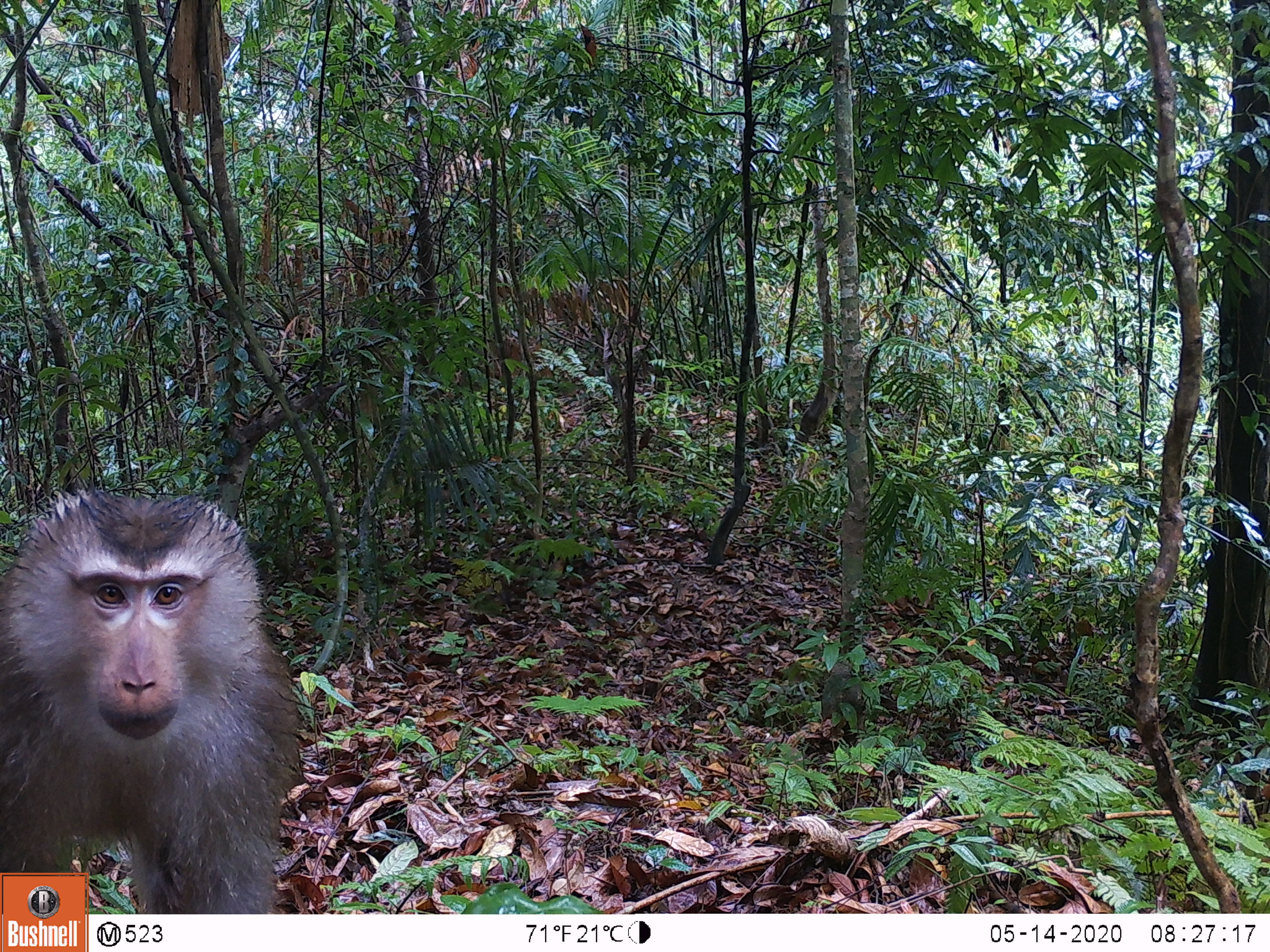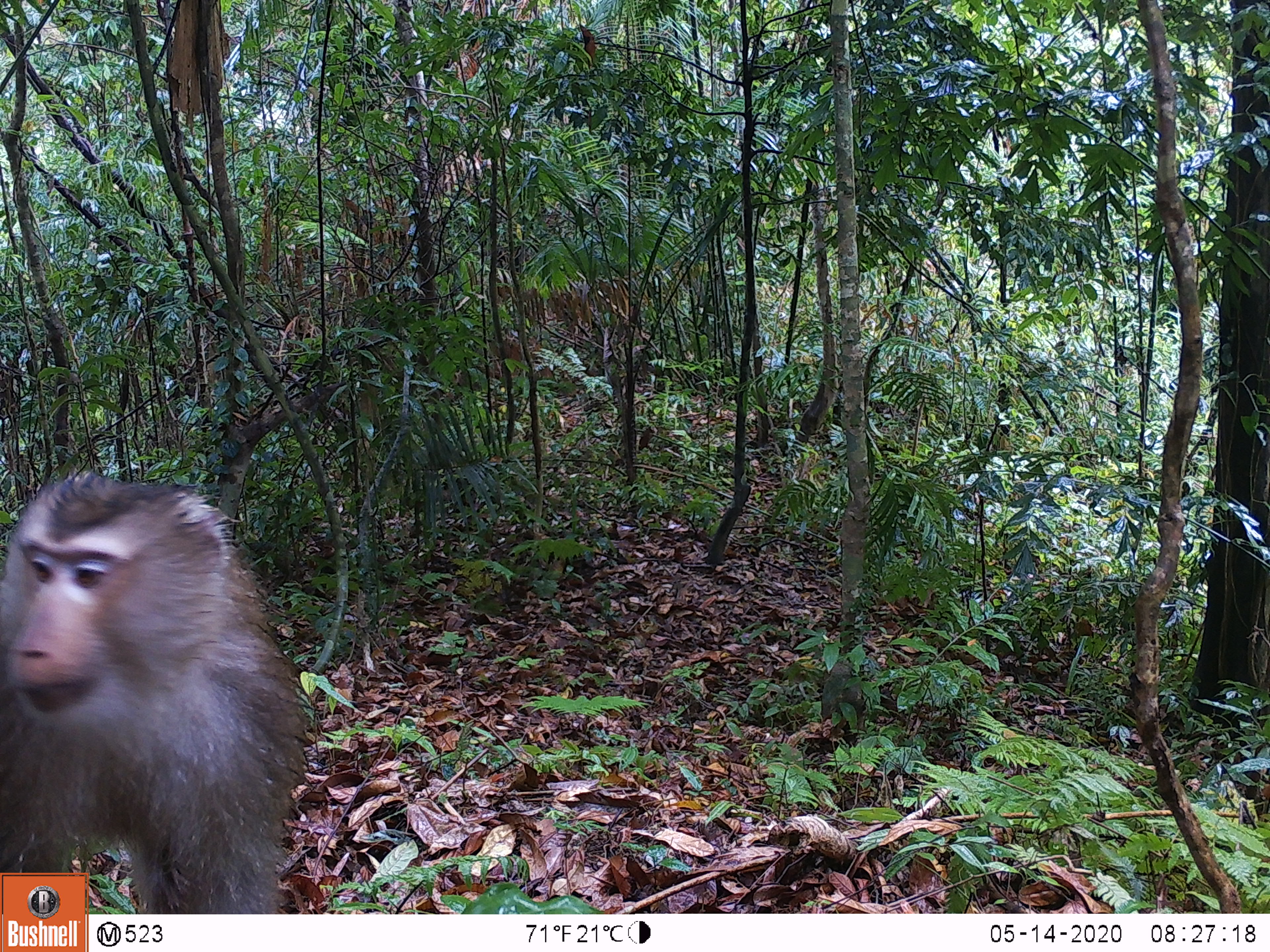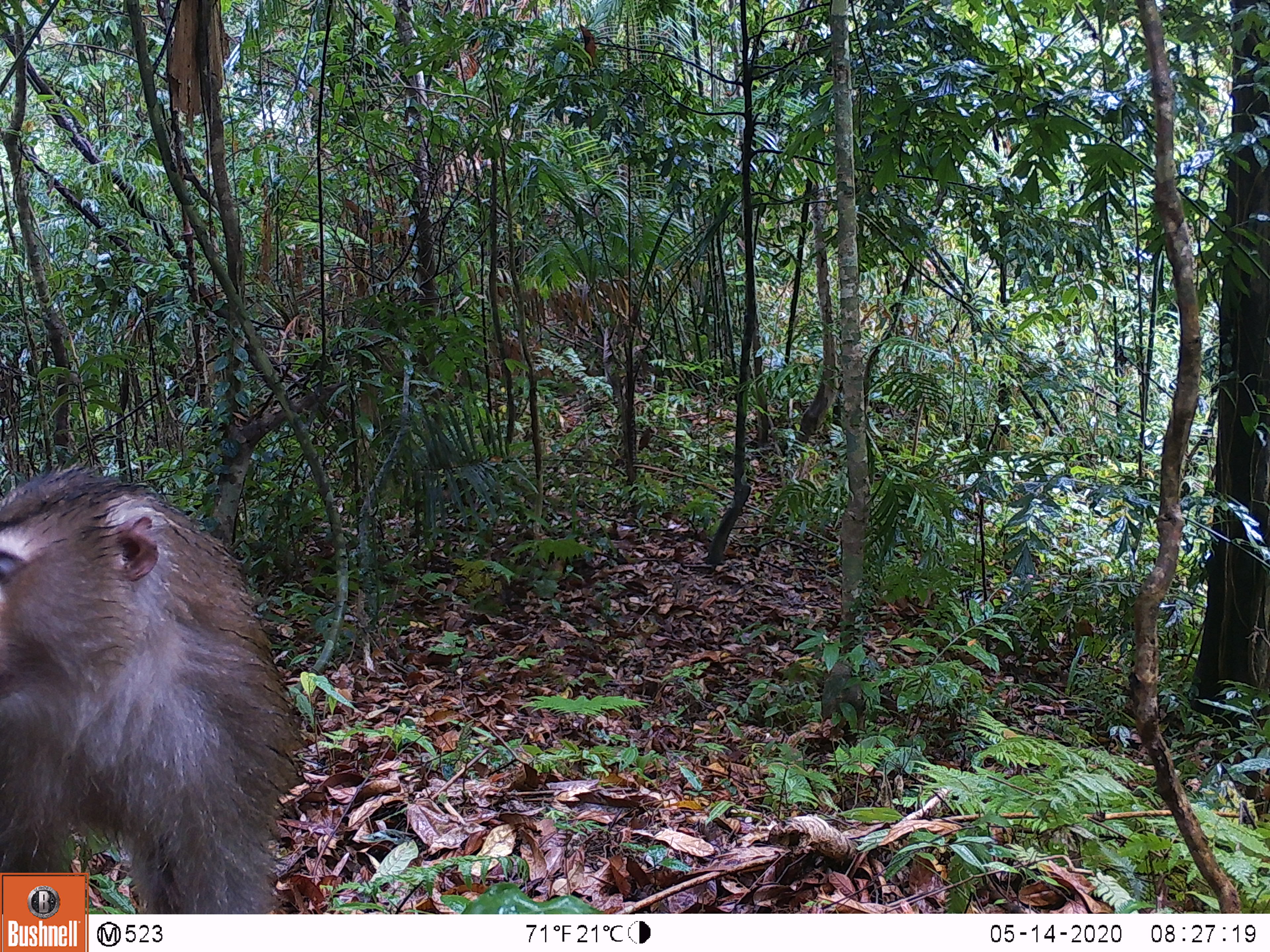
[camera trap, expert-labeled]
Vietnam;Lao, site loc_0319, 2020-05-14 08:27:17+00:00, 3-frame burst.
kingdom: Animalia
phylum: Chordata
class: Mammalia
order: Primates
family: Cercopithecidae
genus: Macaca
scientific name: Macaca nemestrina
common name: pig-tailed macaque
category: pig tailed macaque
Pig tailed macaque (pig-tailed macaque) (Macaca nemestrina). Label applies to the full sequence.